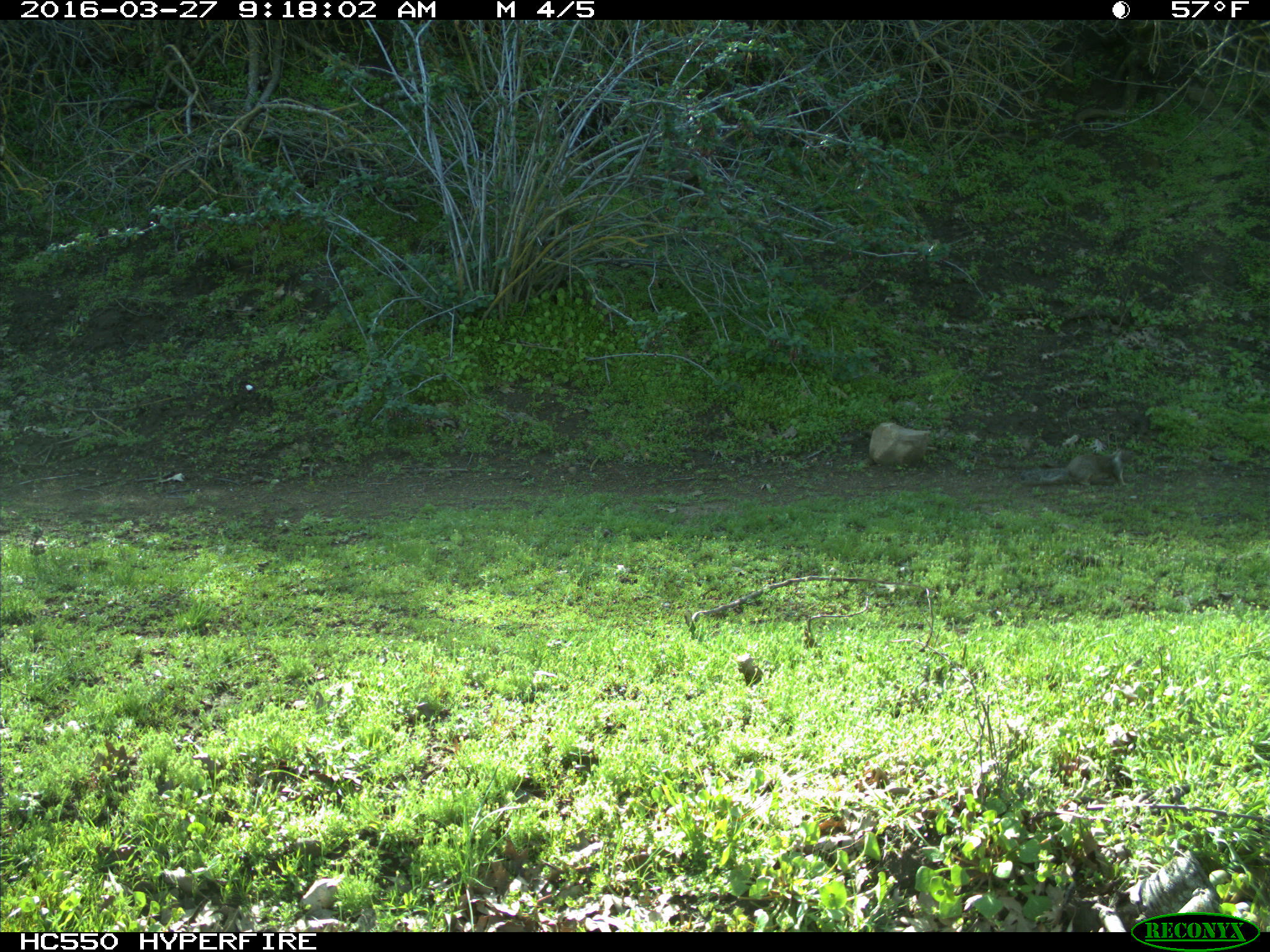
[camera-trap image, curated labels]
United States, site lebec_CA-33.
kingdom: Animalia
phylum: Chordata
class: Mammalia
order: Rodentia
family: Sciuridae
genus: Otospermophilus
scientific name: Otospermophilus beecheyi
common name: california ground squirrel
Otospermophilus beecheyi (california ground squirrel).